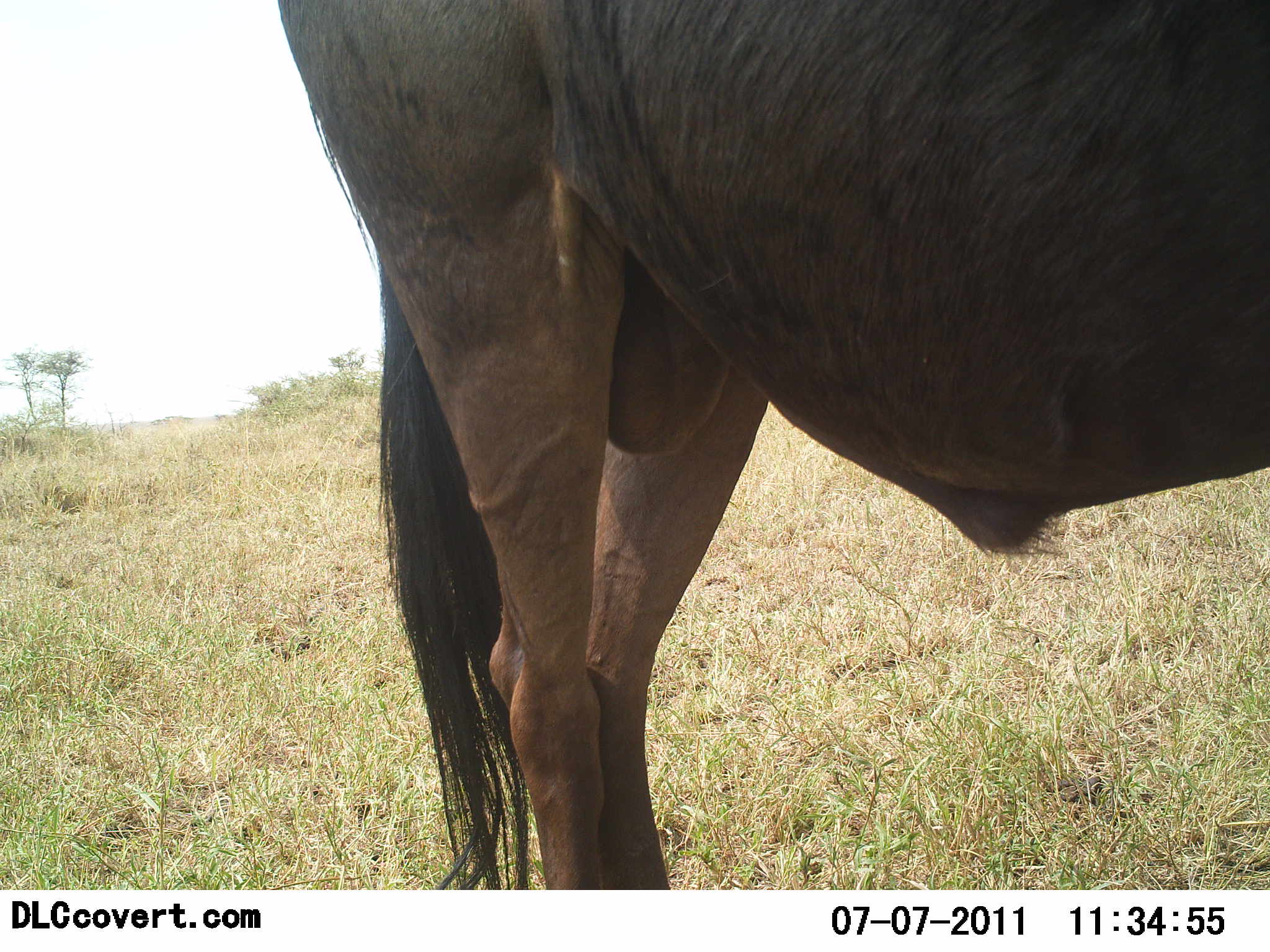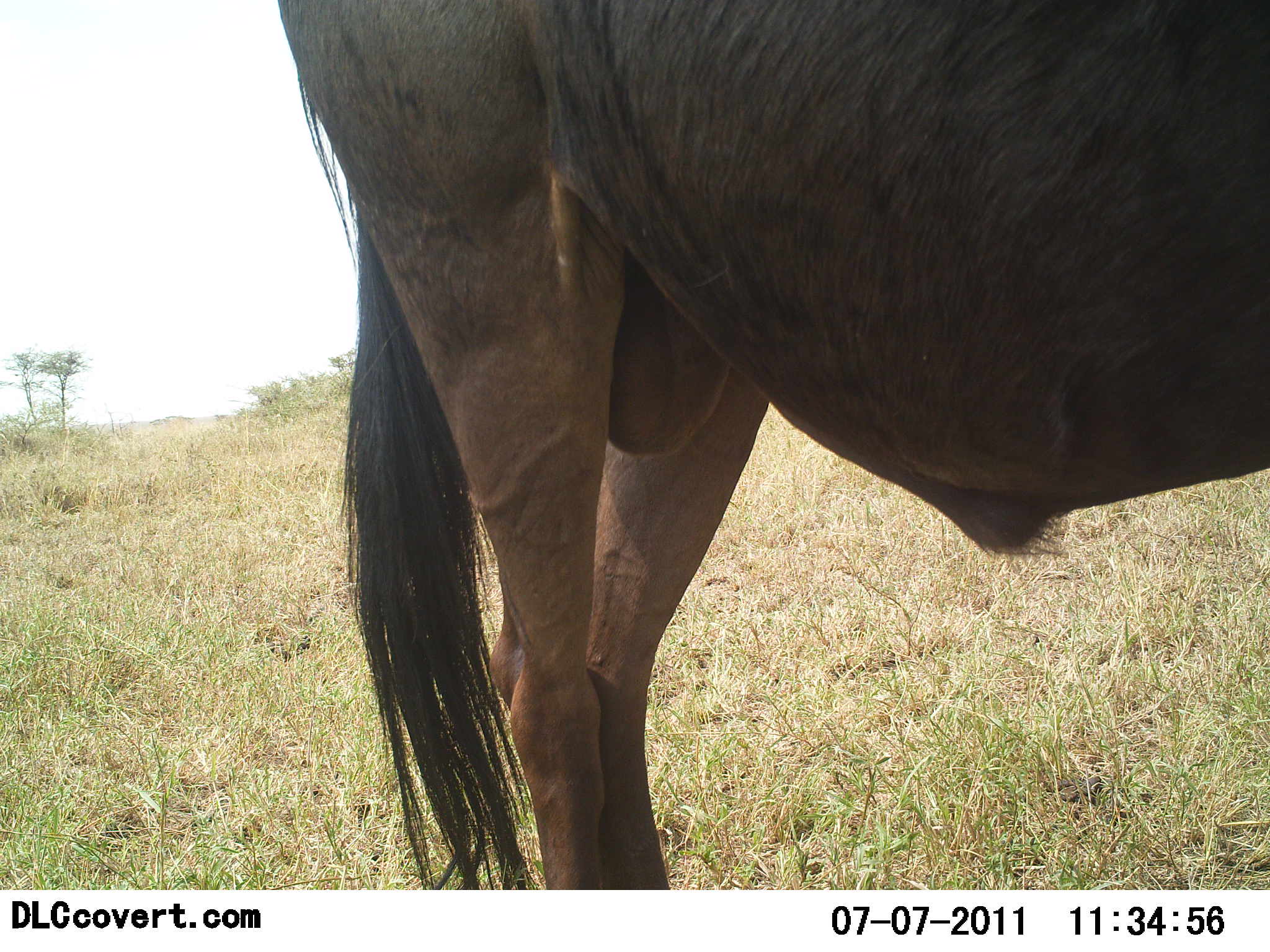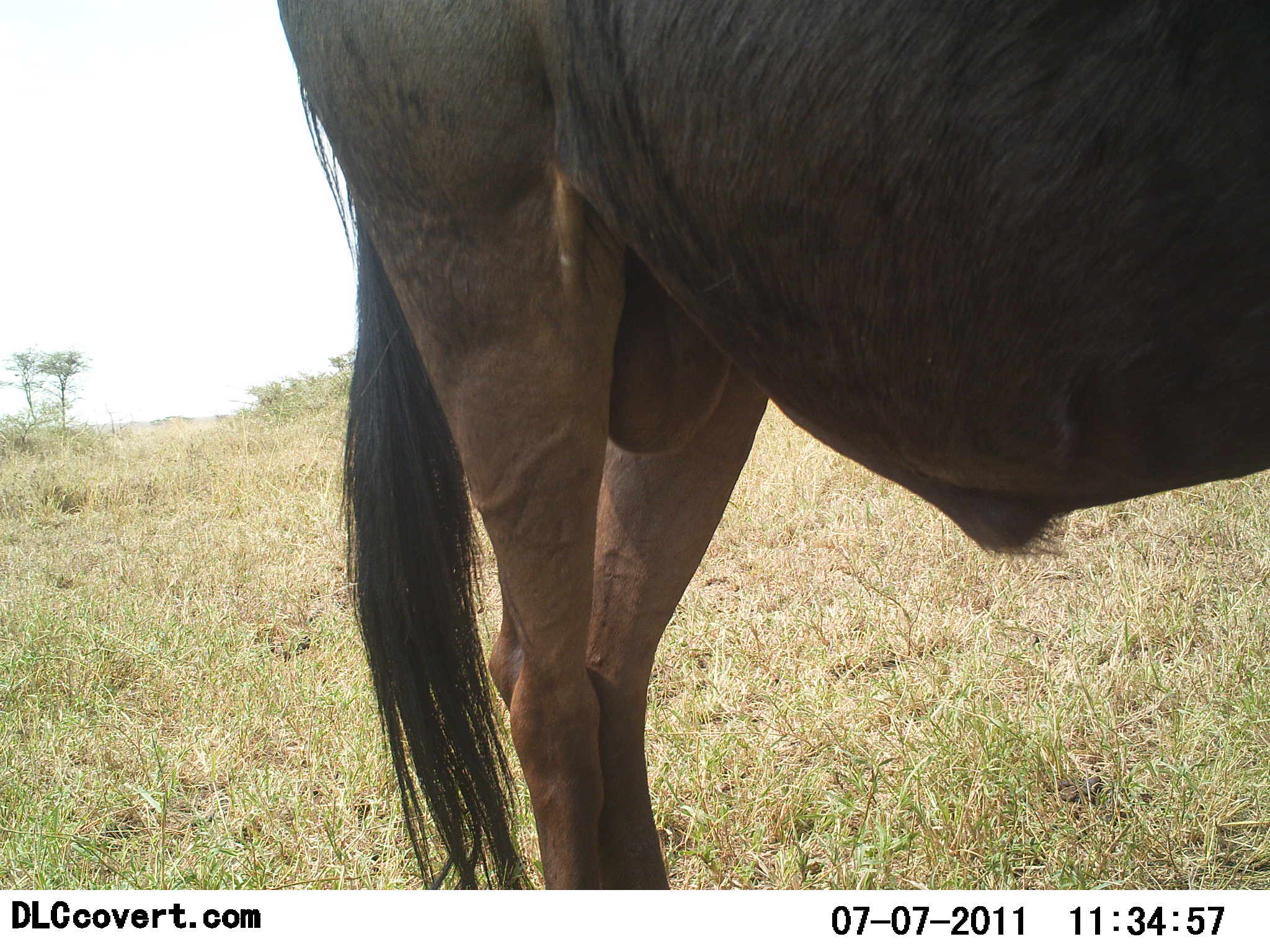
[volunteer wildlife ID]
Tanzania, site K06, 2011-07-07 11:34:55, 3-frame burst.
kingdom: Animalia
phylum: Chordata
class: Mammalia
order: Artiodactyla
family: Bovidae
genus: Connochaetes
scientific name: Connochaetes taurinus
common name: blue wildebeest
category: wildebeest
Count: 1.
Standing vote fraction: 100%.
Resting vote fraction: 0%.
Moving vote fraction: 0%.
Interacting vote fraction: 0%.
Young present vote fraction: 0%.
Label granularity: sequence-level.